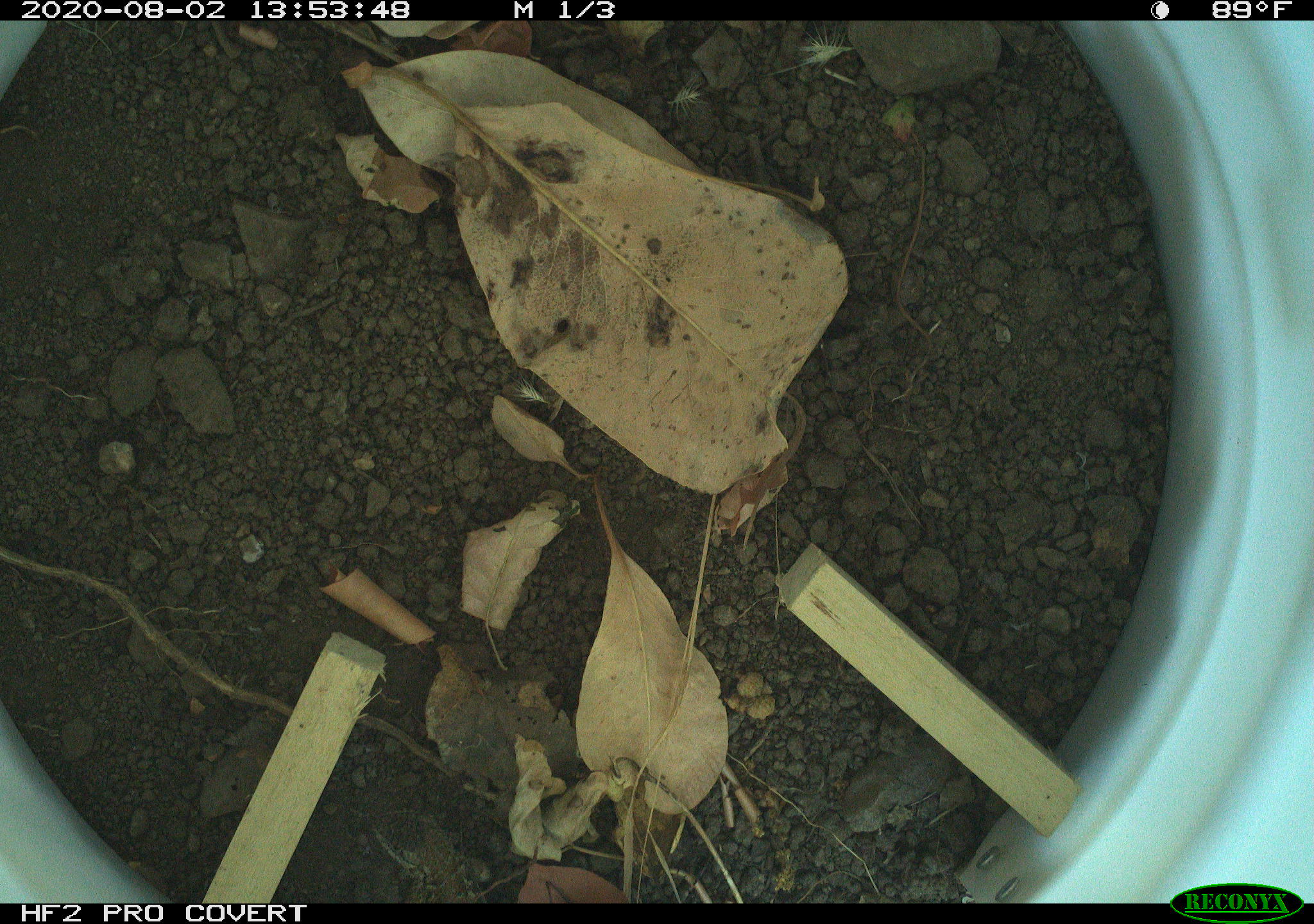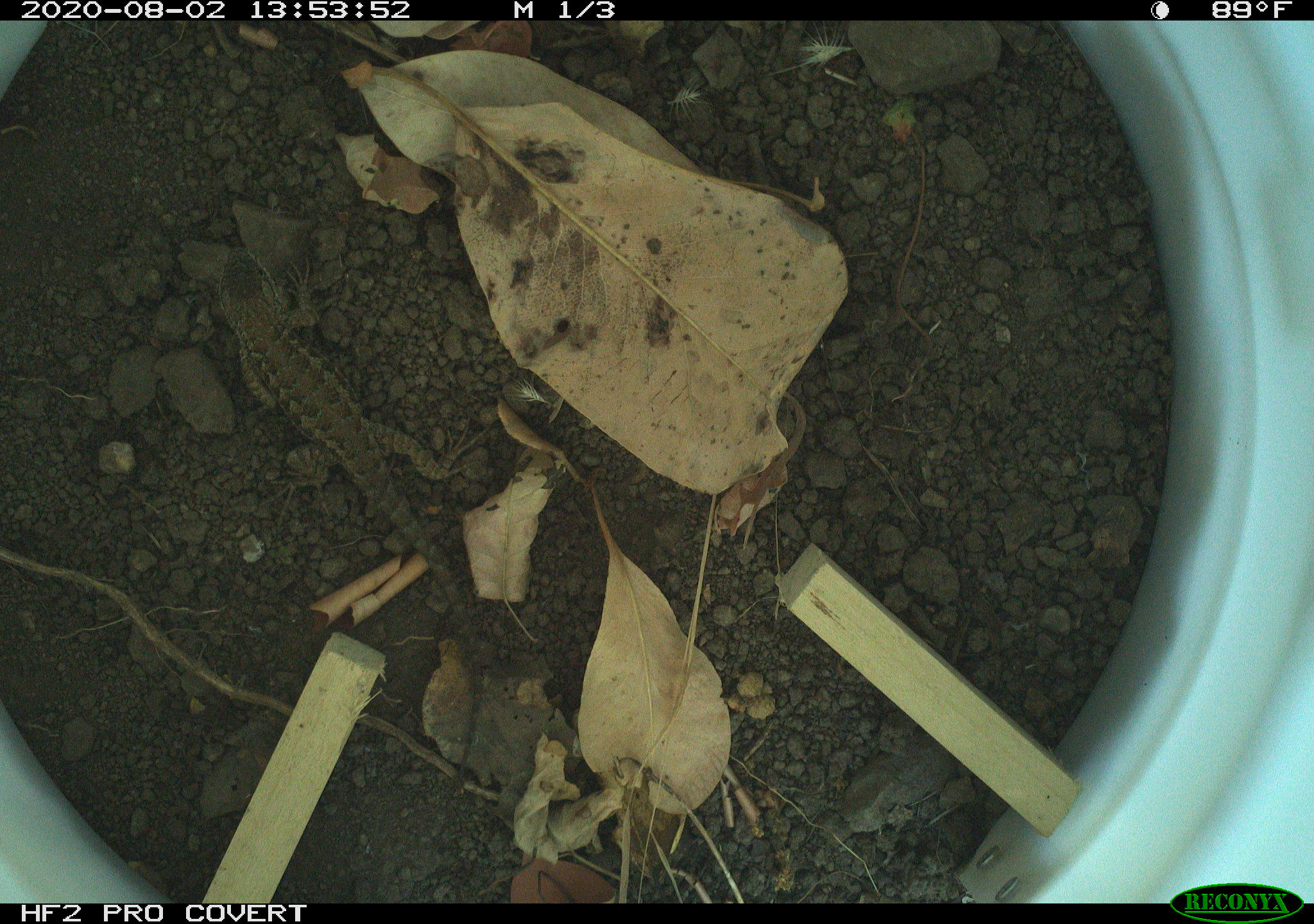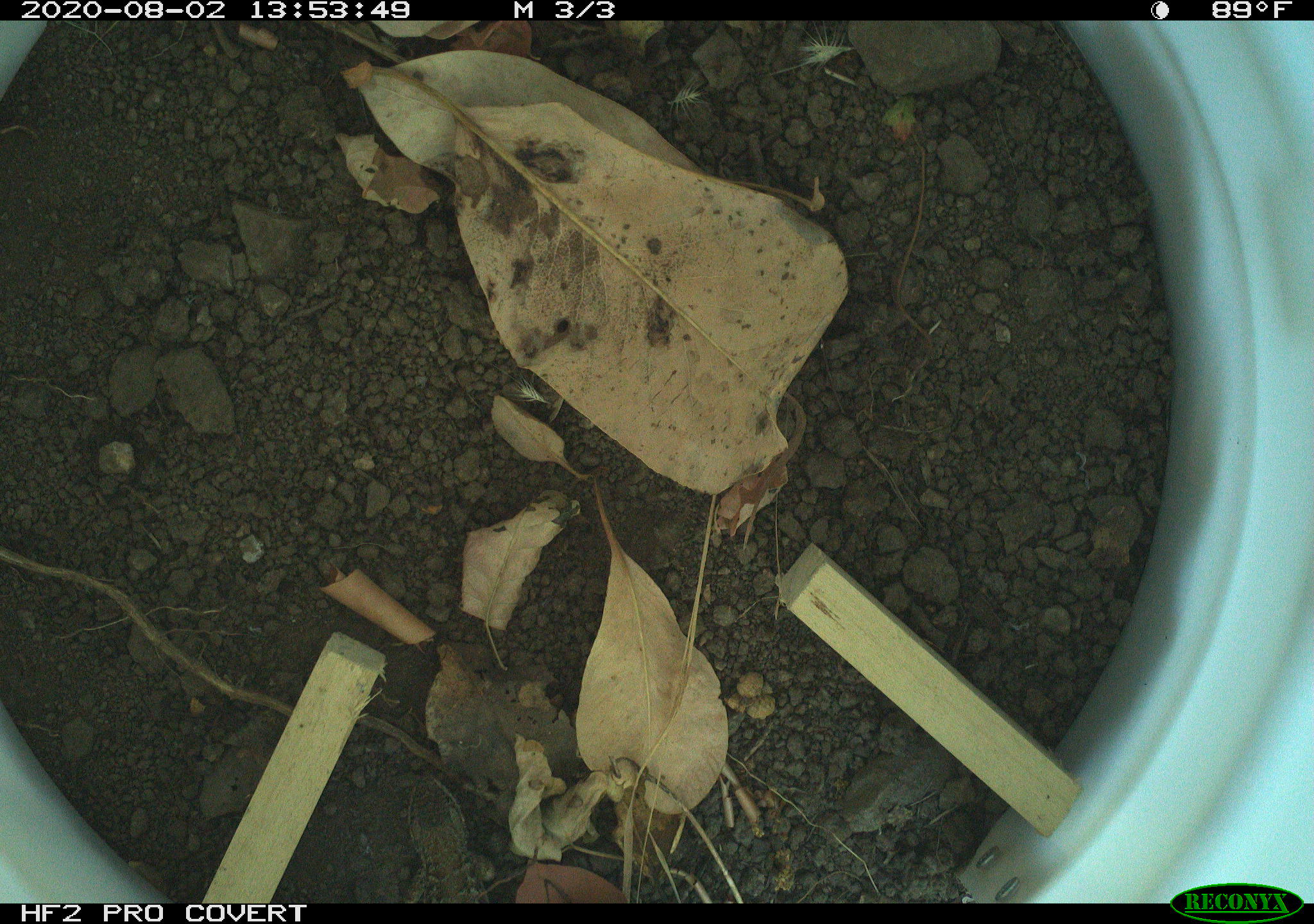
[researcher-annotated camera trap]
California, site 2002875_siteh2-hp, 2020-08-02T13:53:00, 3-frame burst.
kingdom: Animalia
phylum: Chordata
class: Reptilia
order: Squamata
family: Phrynosomatidae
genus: Sceloporus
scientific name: Sceloporus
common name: spiny lizards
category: sceloporus species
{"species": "sceloporus species (spiny lizards) (Sceloporus)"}